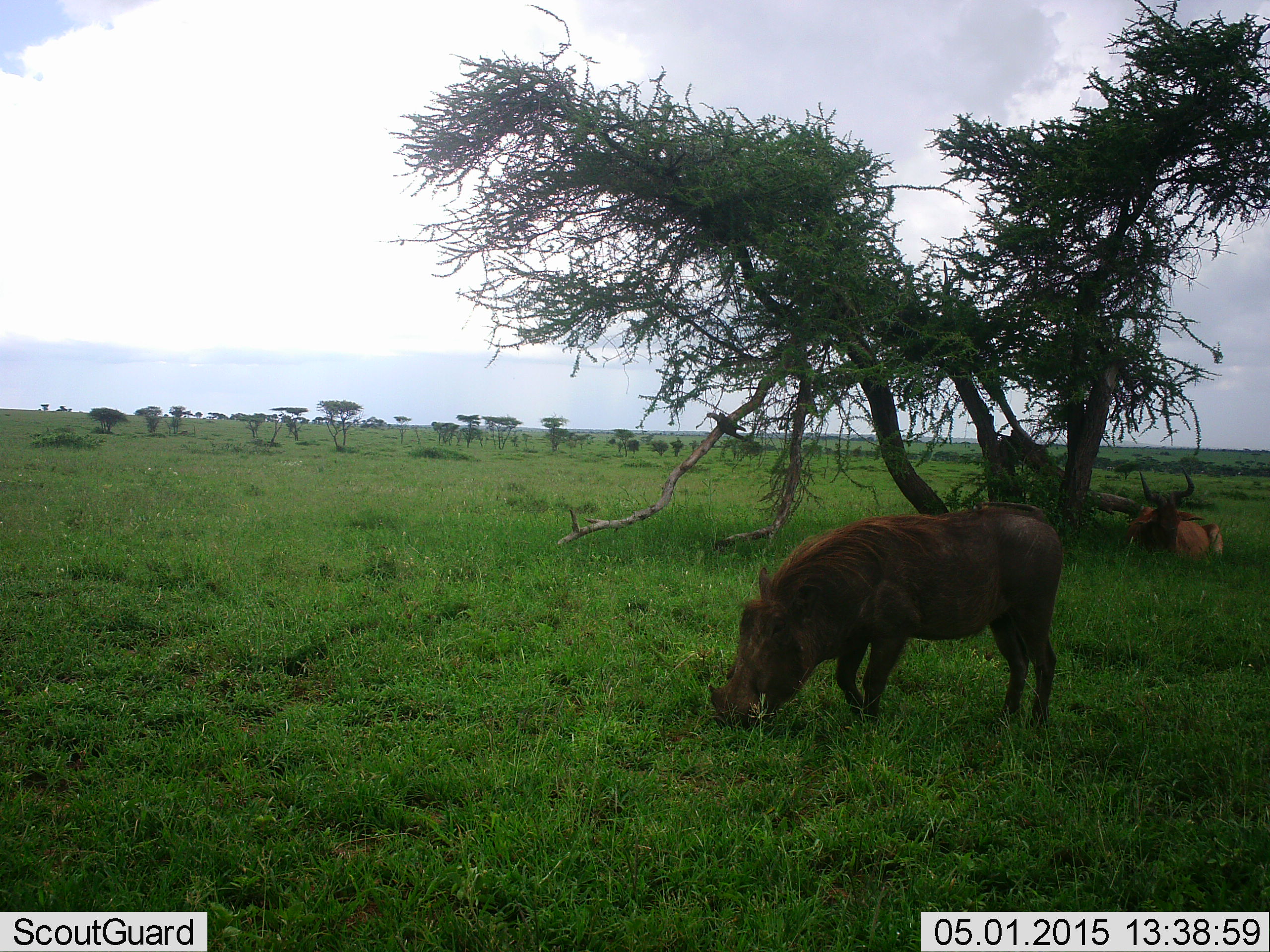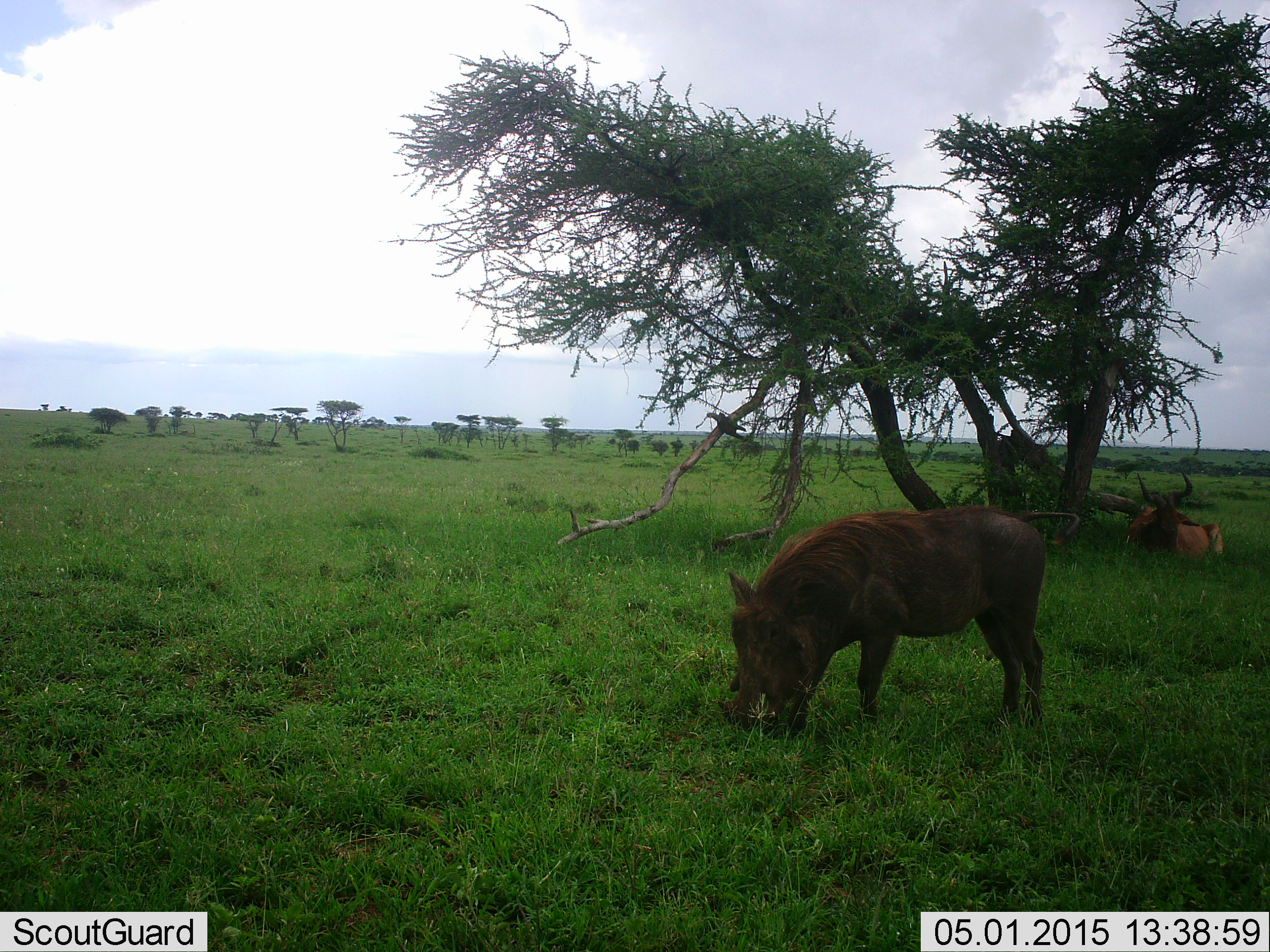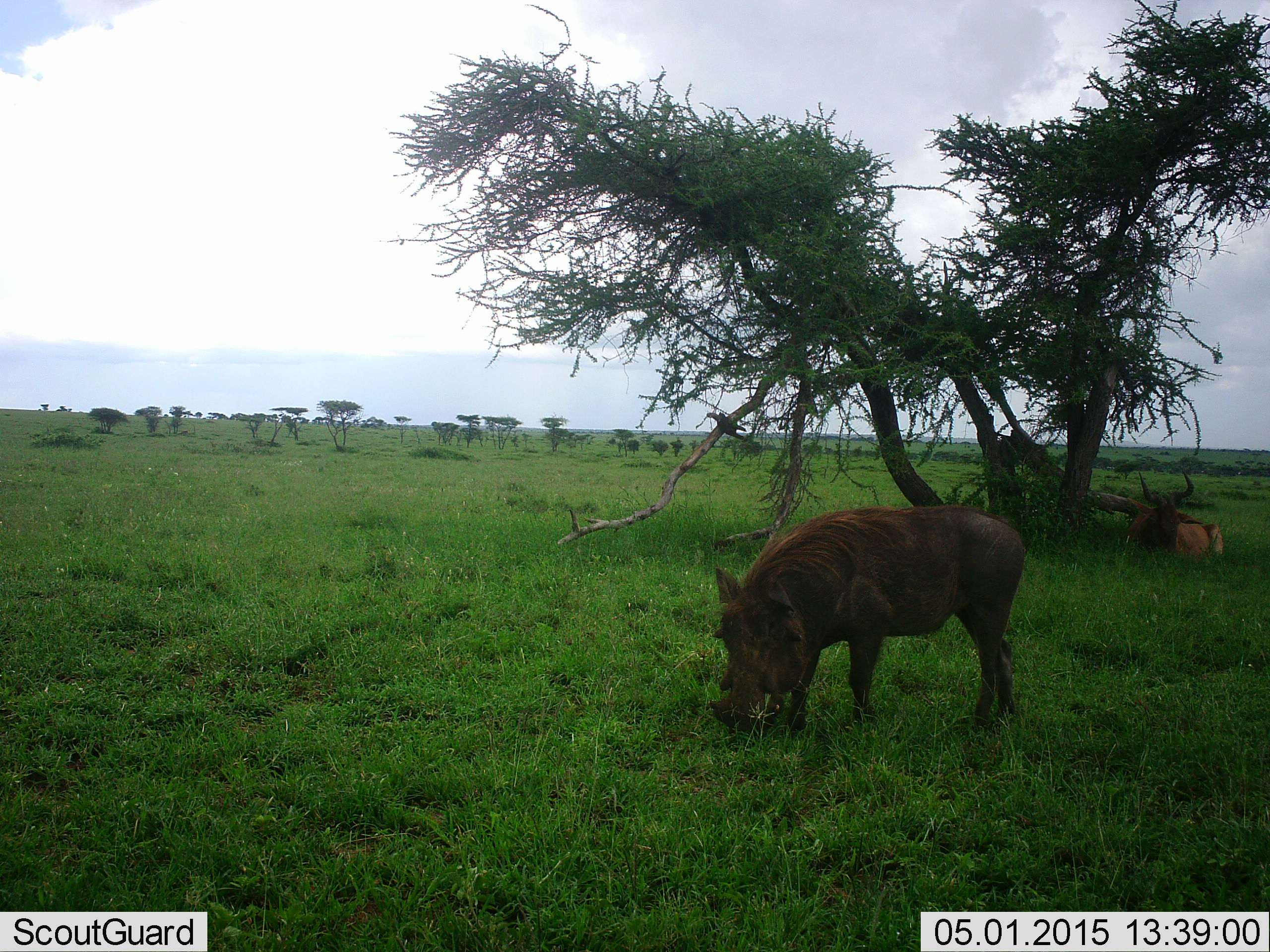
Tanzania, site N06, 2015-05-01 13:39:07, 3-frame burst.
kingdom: Animalia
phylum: Chordata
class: Mammalia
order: Artiodactyla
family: Bovidae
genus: Alcelaphus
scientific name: Alcelaphus buselaphus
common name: hartebeest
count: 1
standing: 0%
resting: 100%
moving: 0%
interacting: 0%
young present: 0%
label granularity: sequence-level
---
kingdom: Animalia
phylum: Chordata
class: Mammalia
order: Artiodactyla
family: Suidae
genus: Phacochoerus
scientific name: Phacochoerus africanus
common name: warthog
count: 1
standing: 14%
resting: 0%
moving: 5%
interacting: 5%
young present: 0%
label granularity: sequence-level